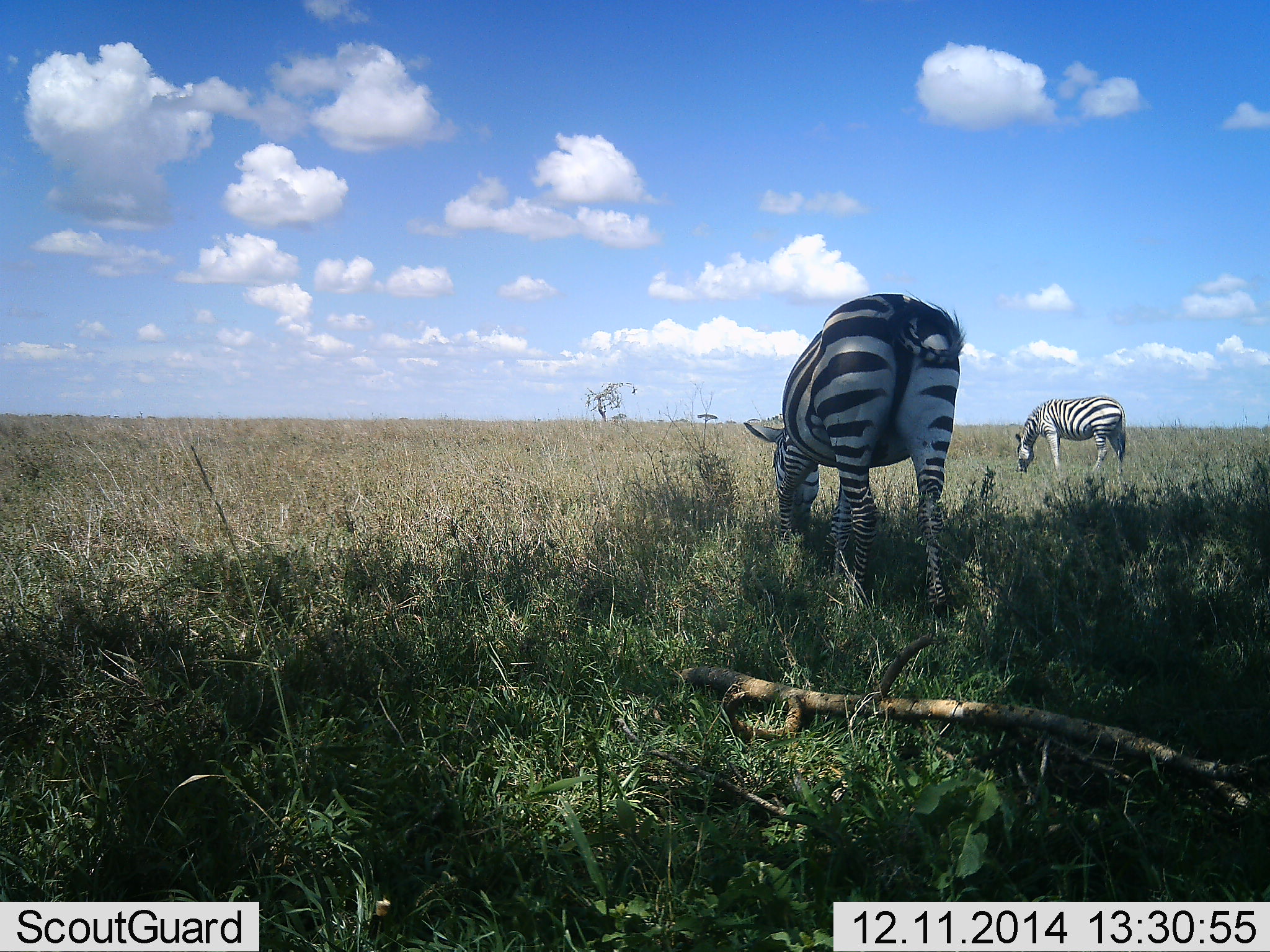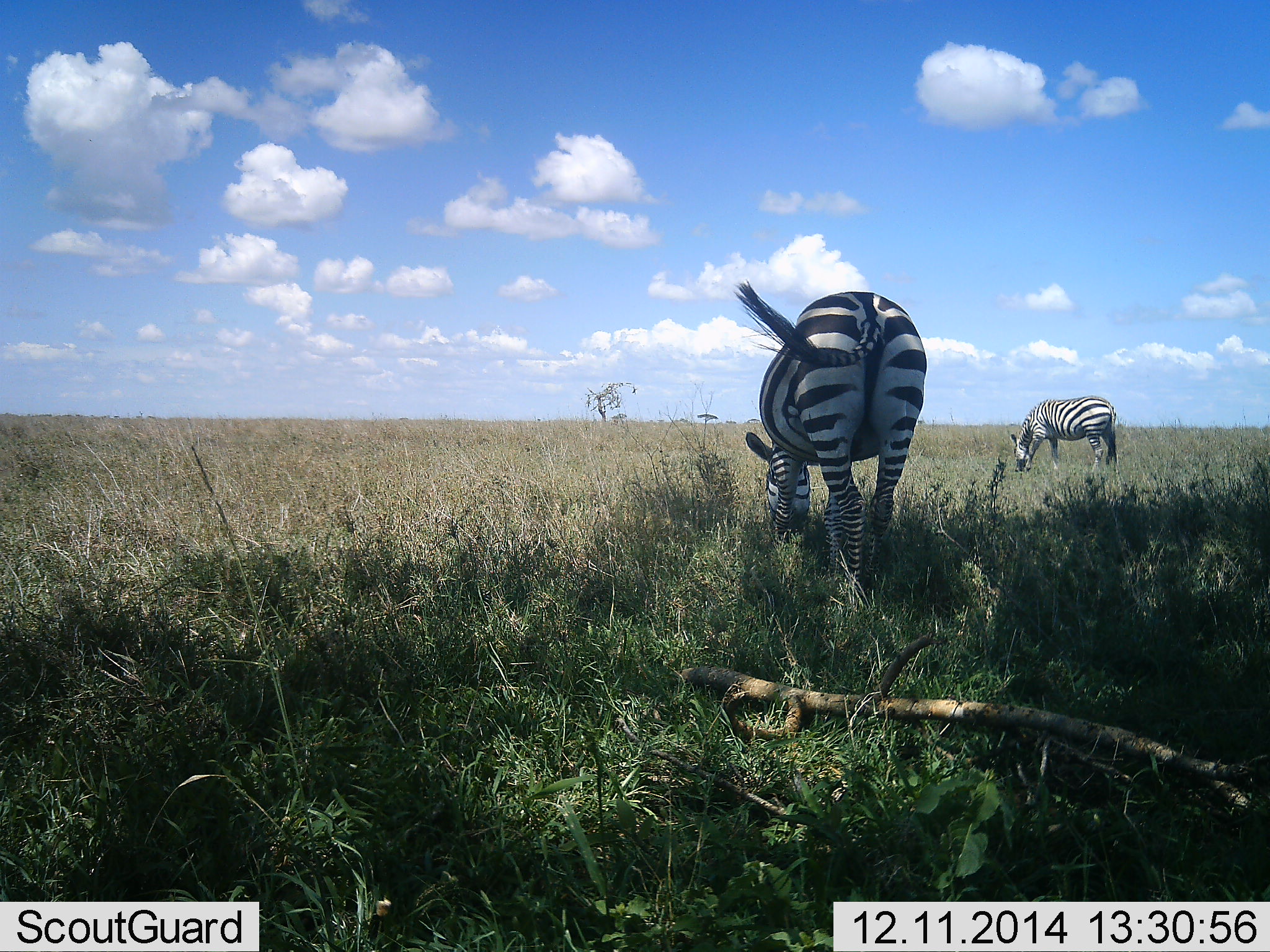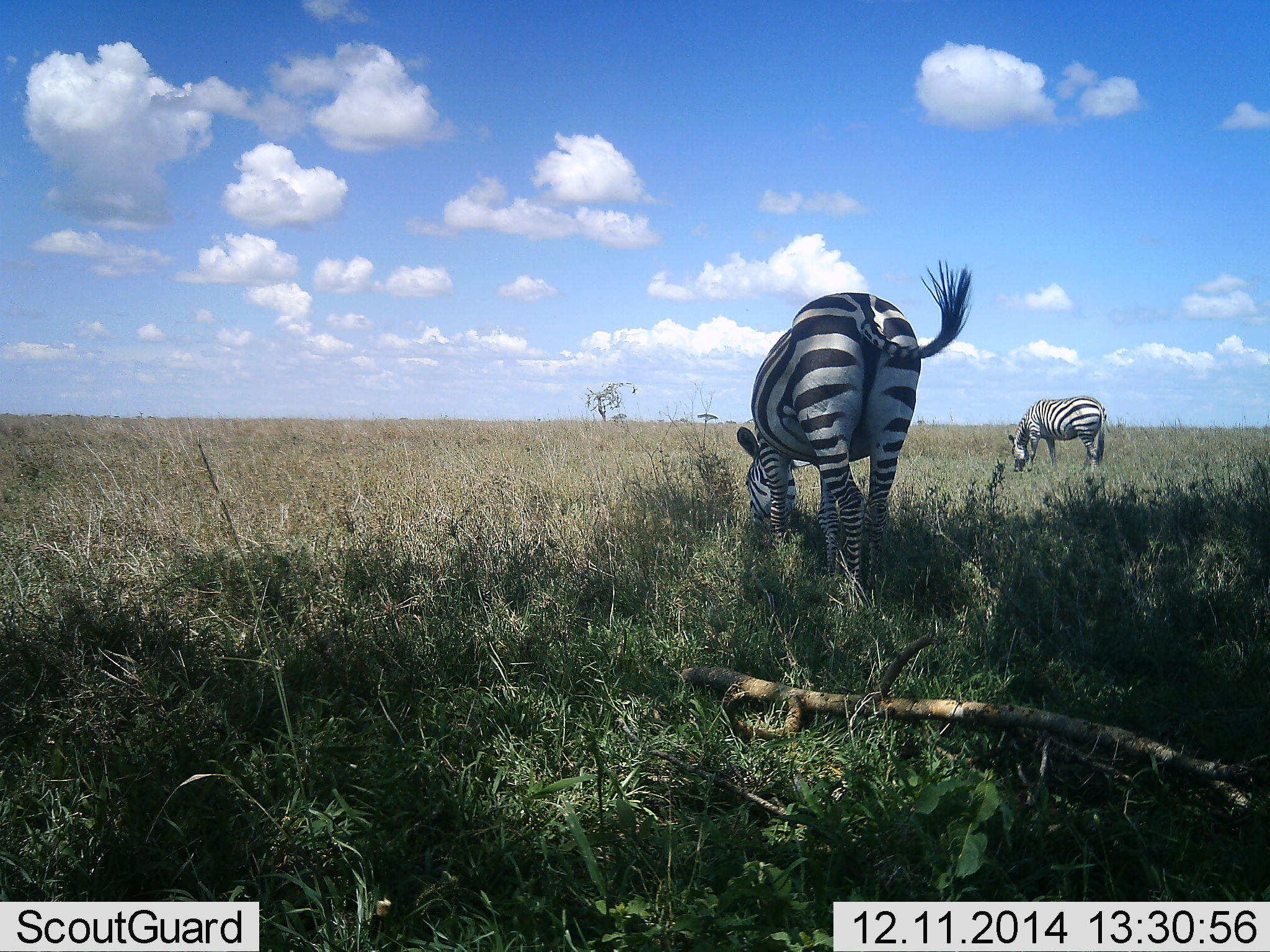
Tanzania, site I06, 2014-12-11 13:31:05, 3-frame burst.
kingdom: Animalia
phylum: Chordata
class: Mammalia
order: Perissodactyla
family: Equidae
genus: Equus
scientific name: Equus quagga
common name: plains zebra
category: zebra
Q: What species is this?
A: Zebra (plains zebra) (Equus quagga).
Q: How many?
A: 2.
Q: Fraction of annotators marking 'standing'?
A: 50%.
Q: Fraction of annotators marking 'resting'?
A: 0%.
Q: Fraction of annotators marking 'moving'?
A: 10%.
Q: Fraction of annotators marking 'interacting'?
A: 0%.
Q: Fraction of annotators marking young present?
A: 0%.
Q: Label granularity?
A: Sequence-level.